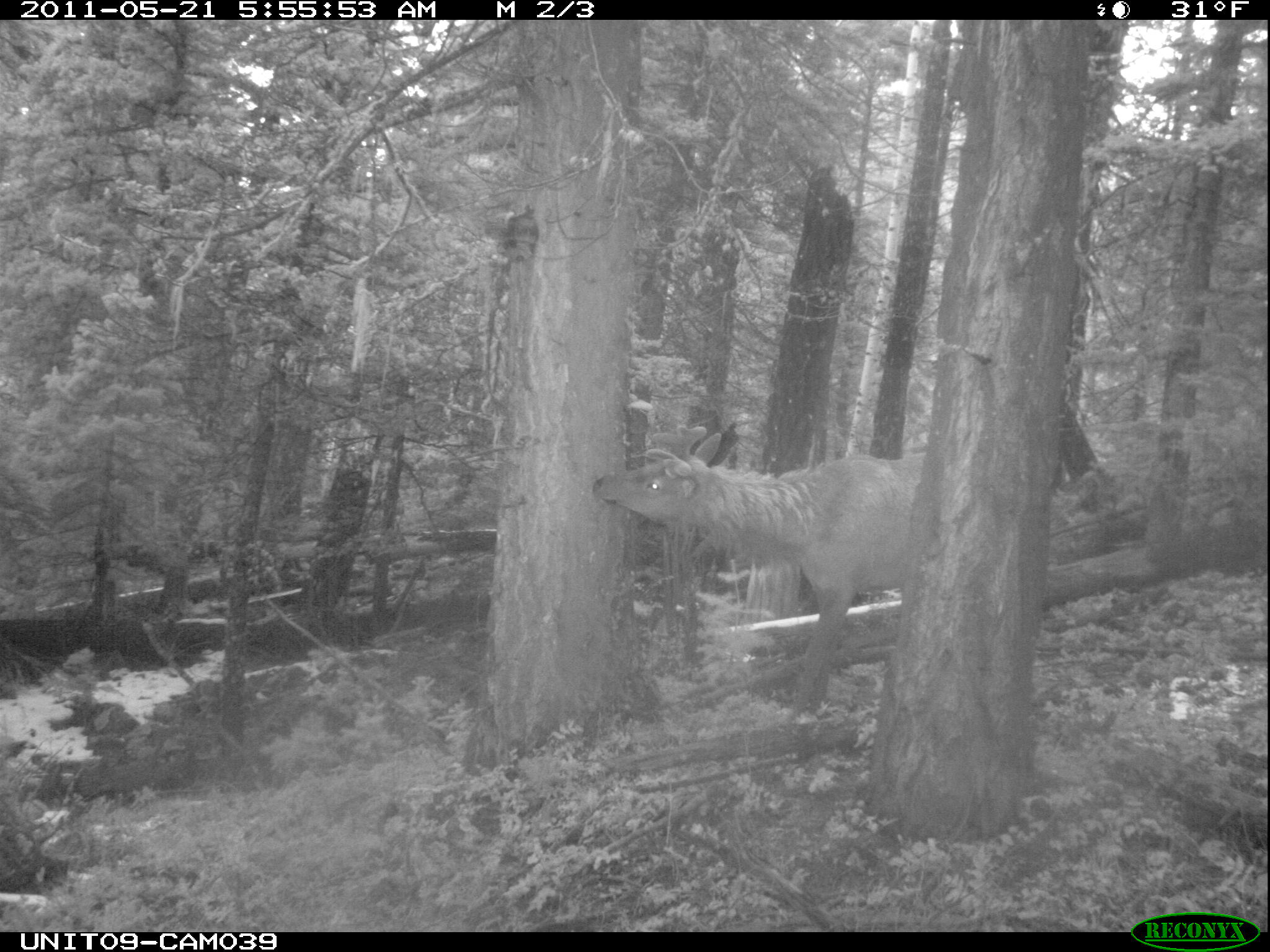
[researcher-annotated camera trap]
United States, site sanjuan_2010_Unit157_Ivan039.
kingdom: Animalia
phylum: Chordata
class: Mammalia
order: Artiodactyla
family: Cervidae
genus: Cervus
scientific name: Cervus elaphus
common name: red deer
Cervus elaphus (red deer).